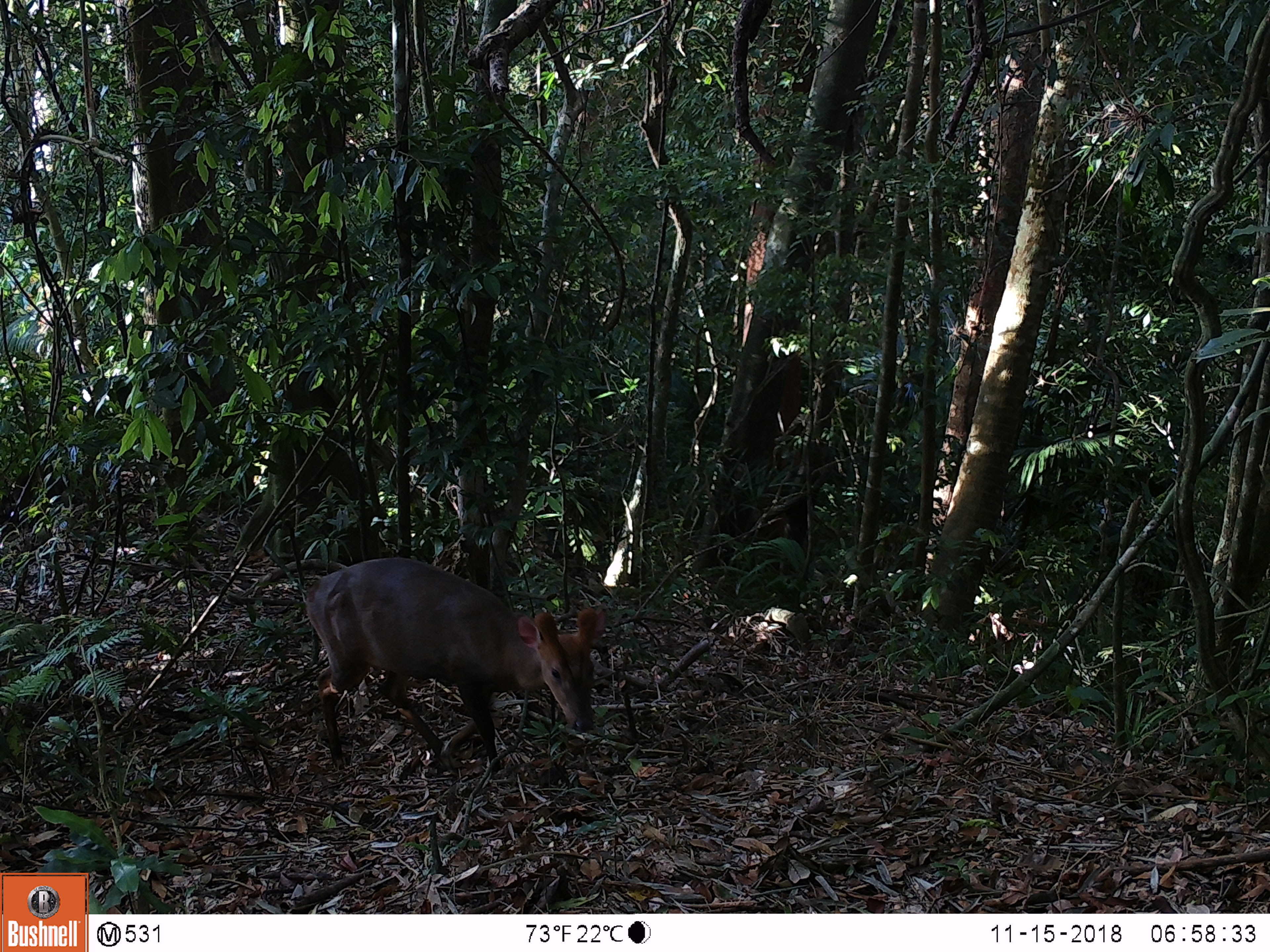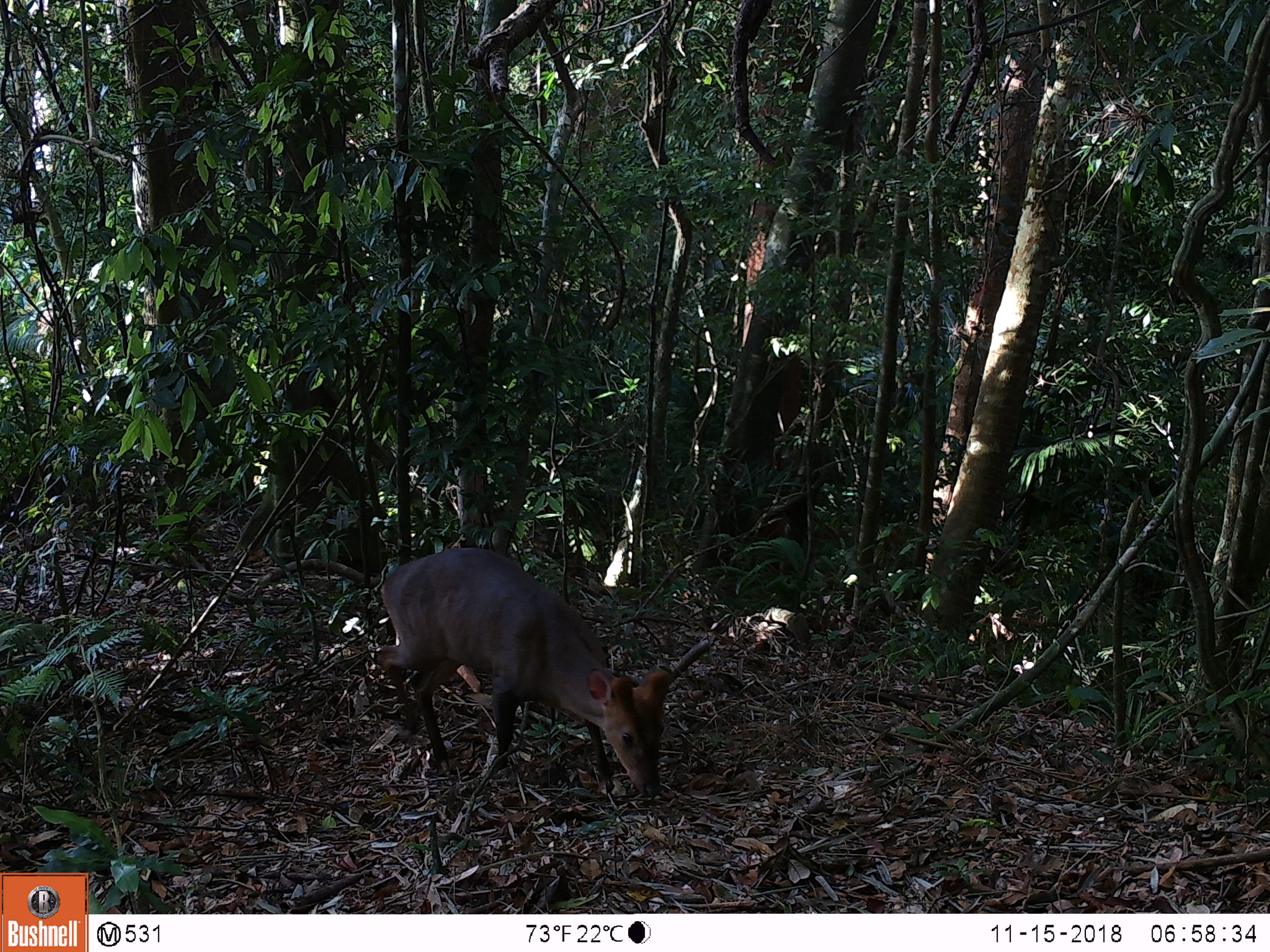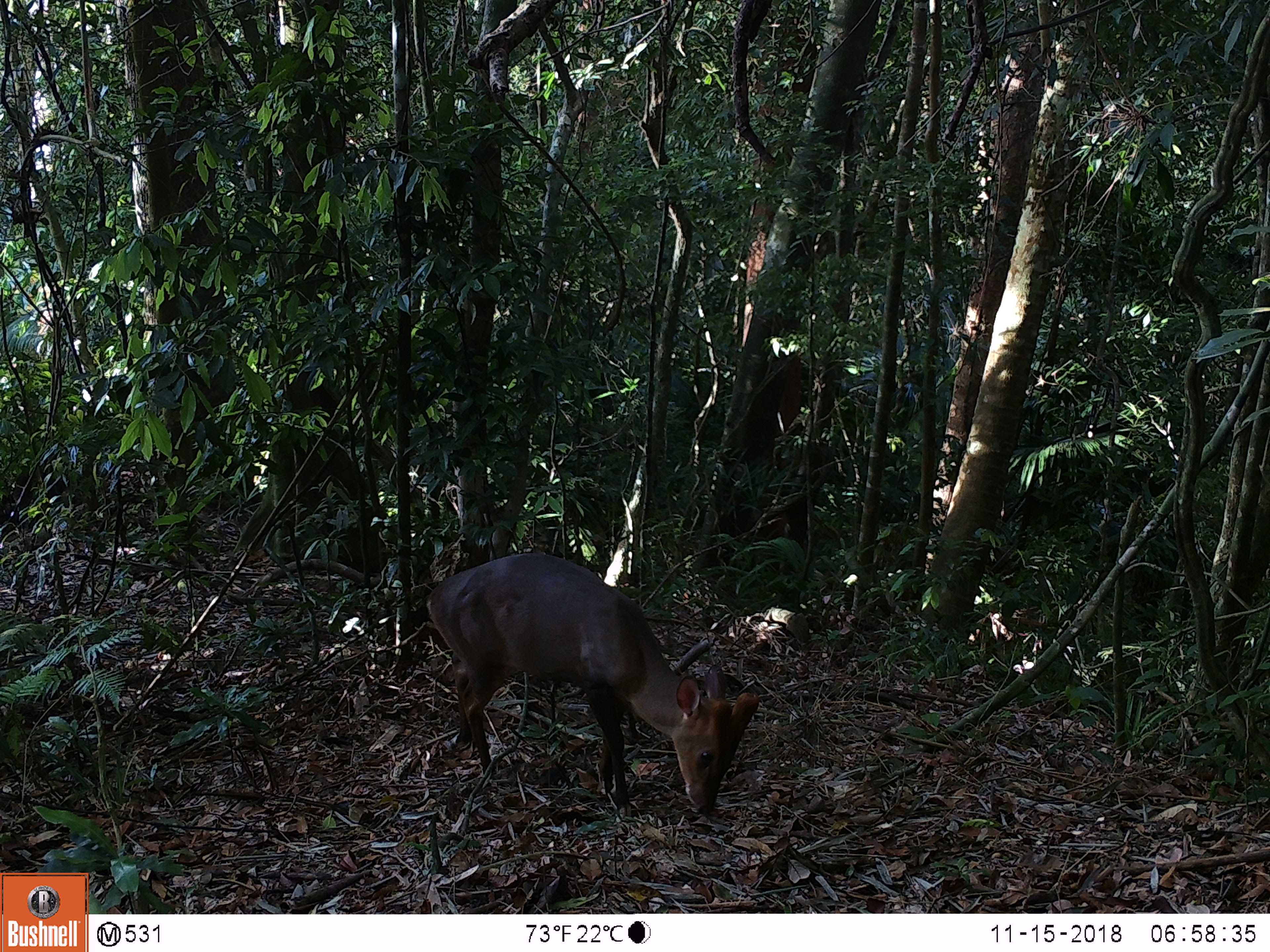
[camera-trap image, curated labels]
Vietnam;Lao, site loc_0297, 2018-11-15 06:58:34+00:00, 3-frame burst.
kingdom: Animalia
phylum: Chordata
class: Mammalia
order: Artiodactyla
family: Cervidae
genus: Muntiacus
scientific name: Muntiacus vuquangensis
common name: large-antlered muntjac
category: large antlered muntjac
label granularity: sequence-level